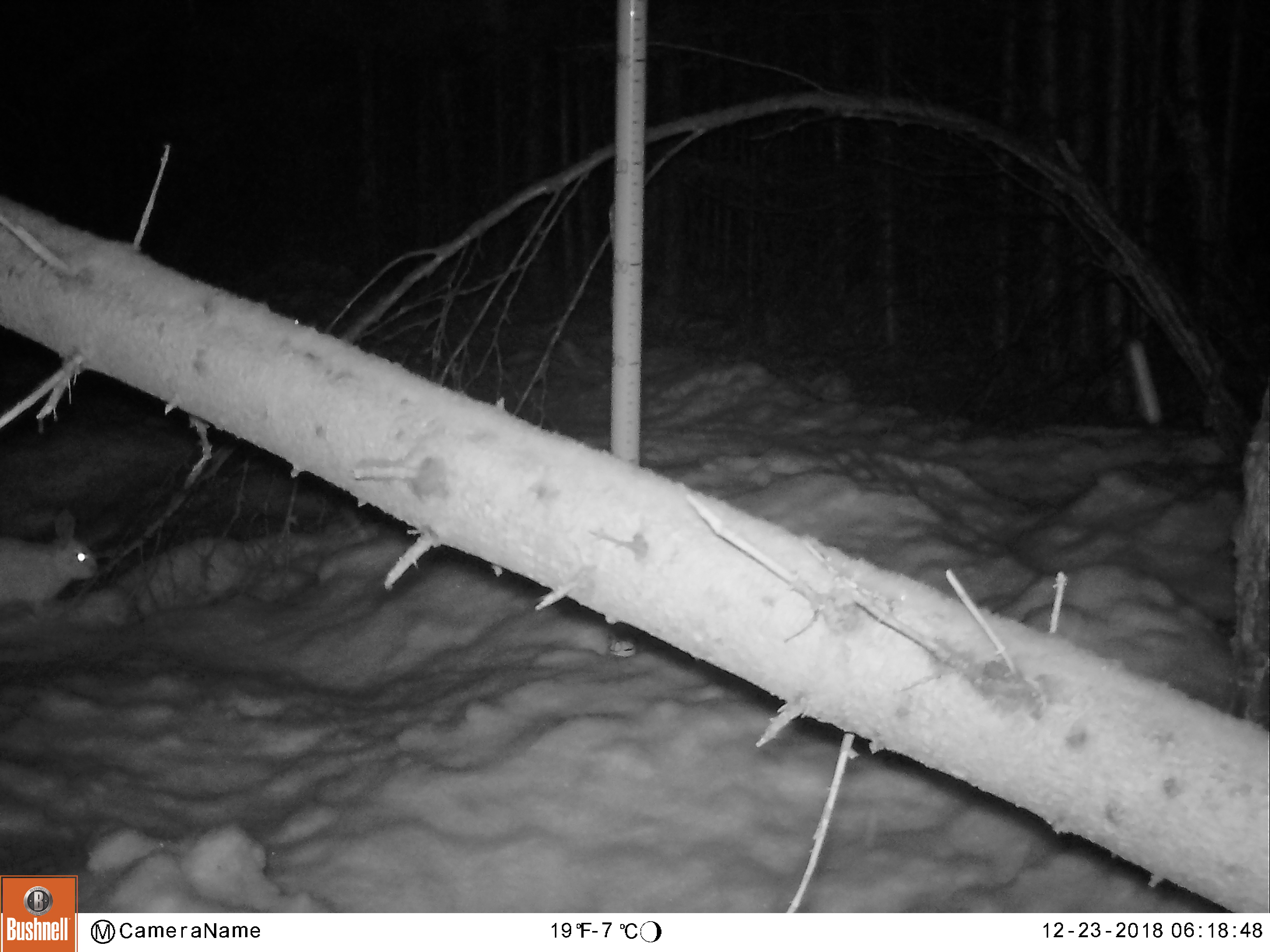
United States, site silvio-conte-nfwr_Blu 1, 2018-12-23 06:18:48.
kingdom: Animalia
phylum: Chordata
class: Mammalia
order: Lagomorpha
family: Leporidae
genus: Lepus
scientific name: Lepus americanus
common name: snowshoe hare